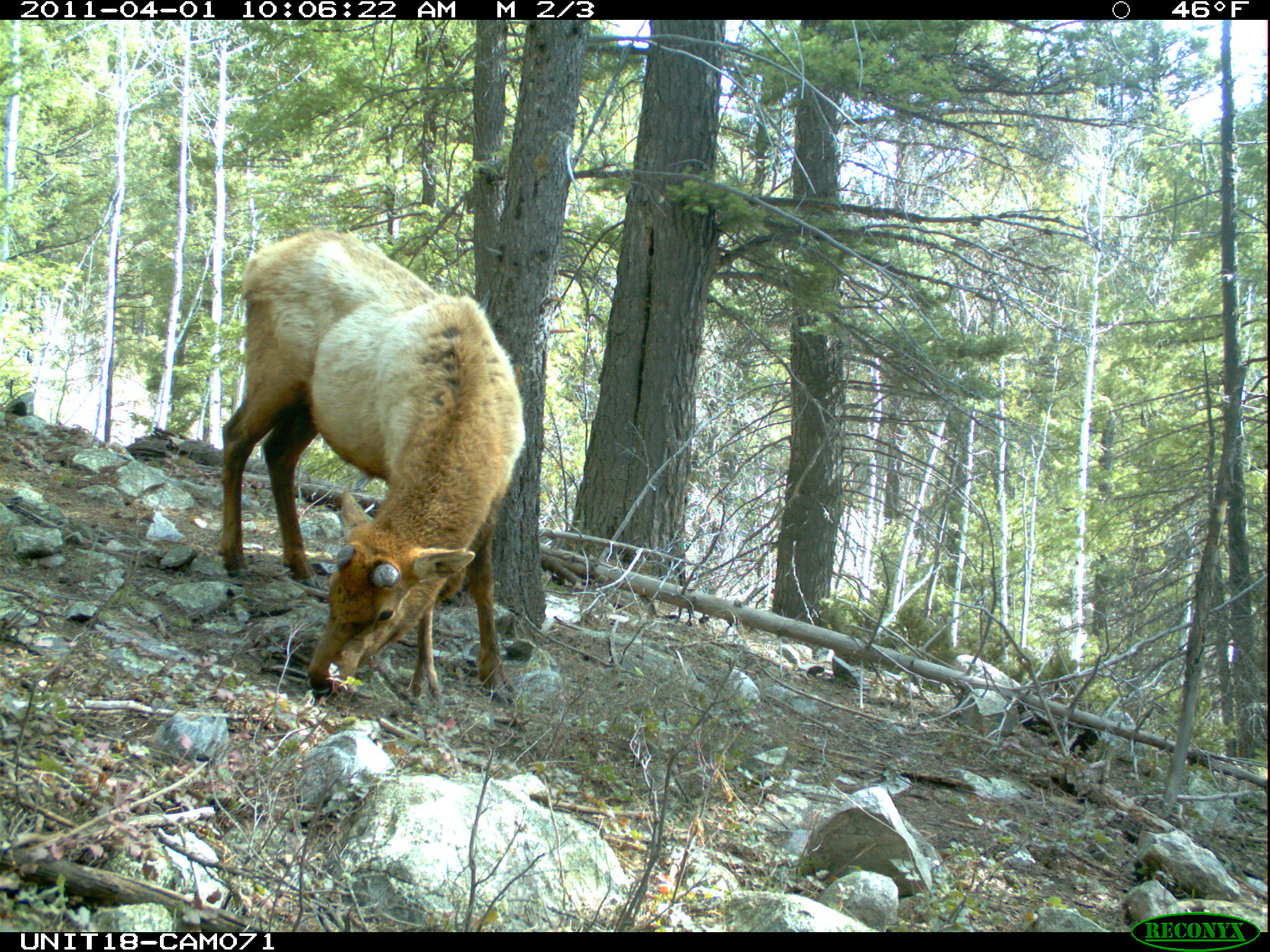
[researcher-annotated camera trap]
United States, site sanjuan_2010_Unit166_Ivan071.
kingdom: Animalia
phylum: Chordata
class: Mammalia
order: Artiodactyla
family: Cervidae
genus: Cervus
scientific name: Cervus elaphus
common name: red deer